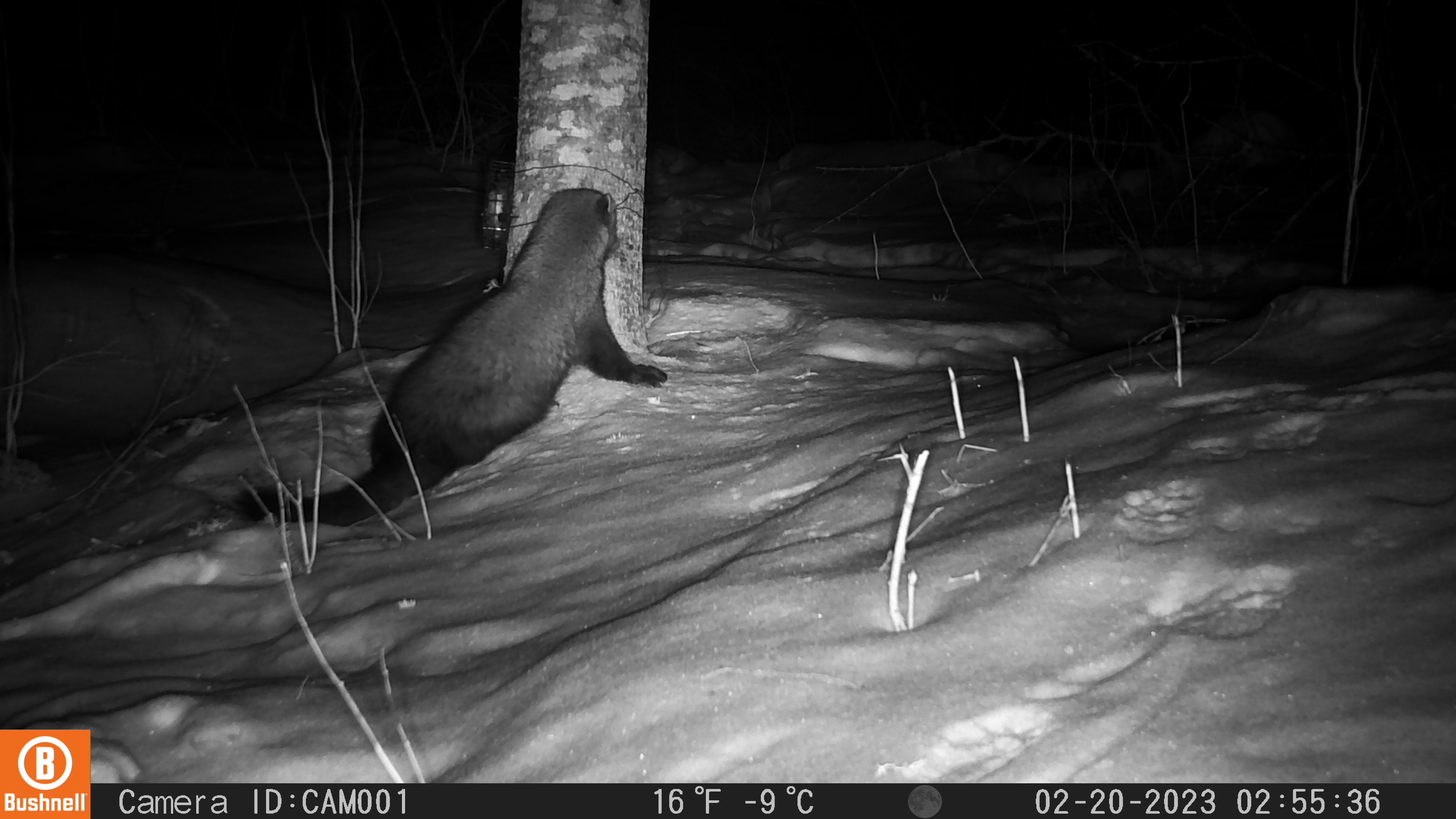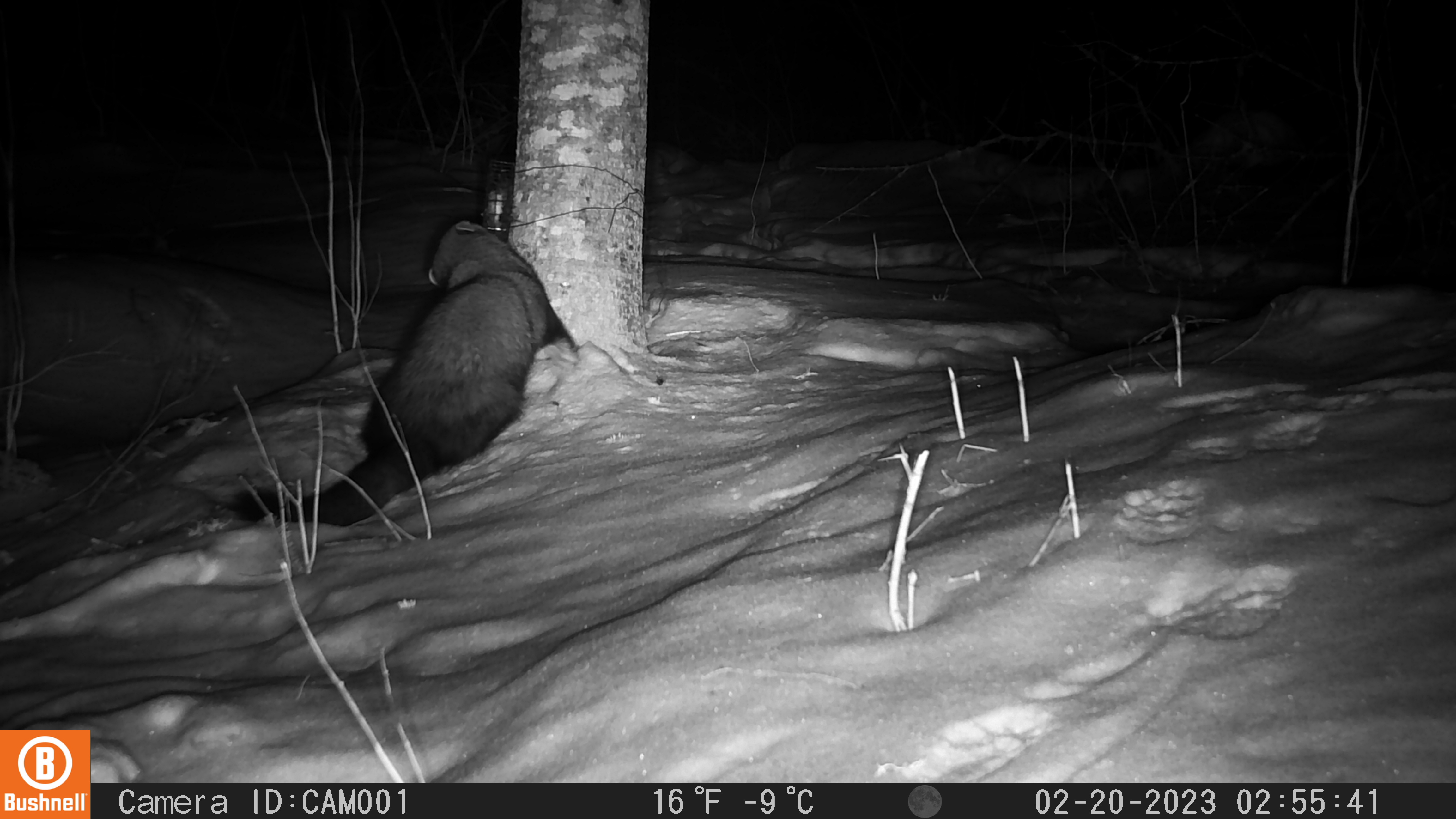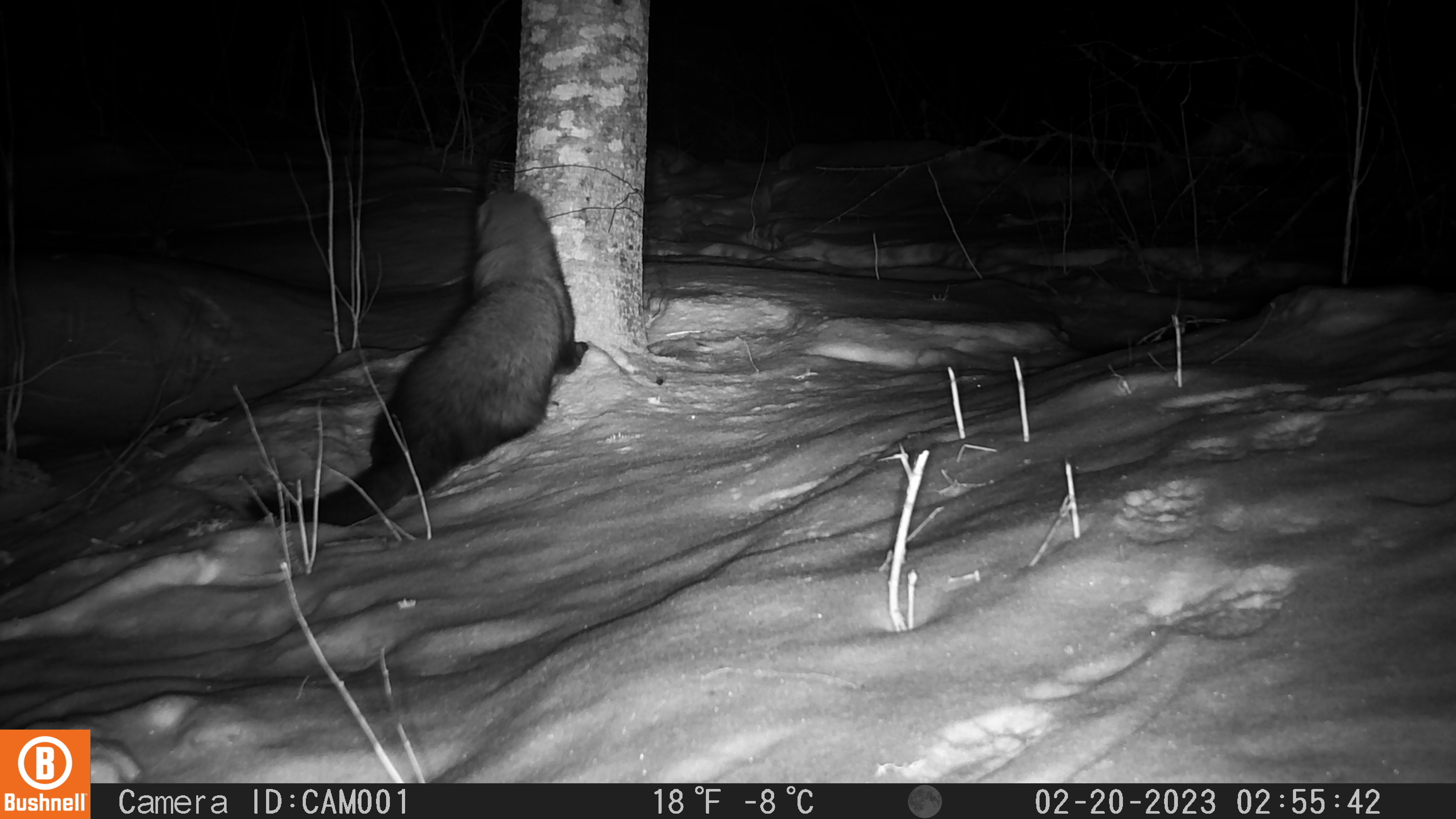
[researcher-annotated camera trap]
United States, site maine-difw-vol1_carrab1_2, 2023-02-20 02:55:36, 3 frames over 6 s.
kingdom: Animalia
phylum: Chordata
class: Mammalia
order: Carnivora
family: Mustelidae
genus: Pekania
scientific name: Pekania pennanti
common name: fisher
Fisher (Pekania pennanti).